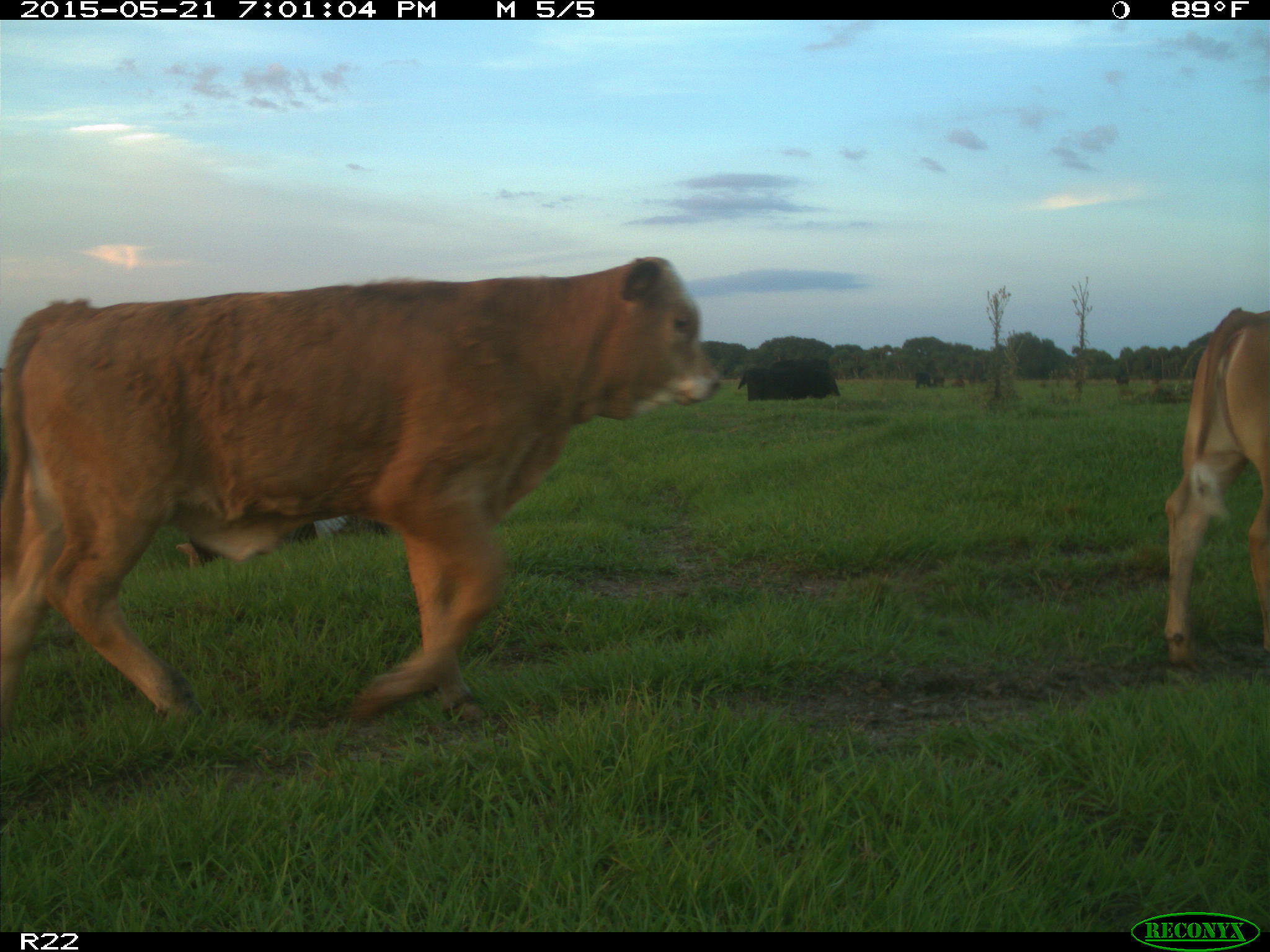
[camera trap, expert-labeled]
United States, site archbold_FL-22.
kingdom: Animalia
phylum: Chordata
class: Mammalia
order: Artiodactyla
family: Bovidae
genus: Bos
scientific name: Bos taurus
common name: domestic cow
Bos taurus (domestic cow).